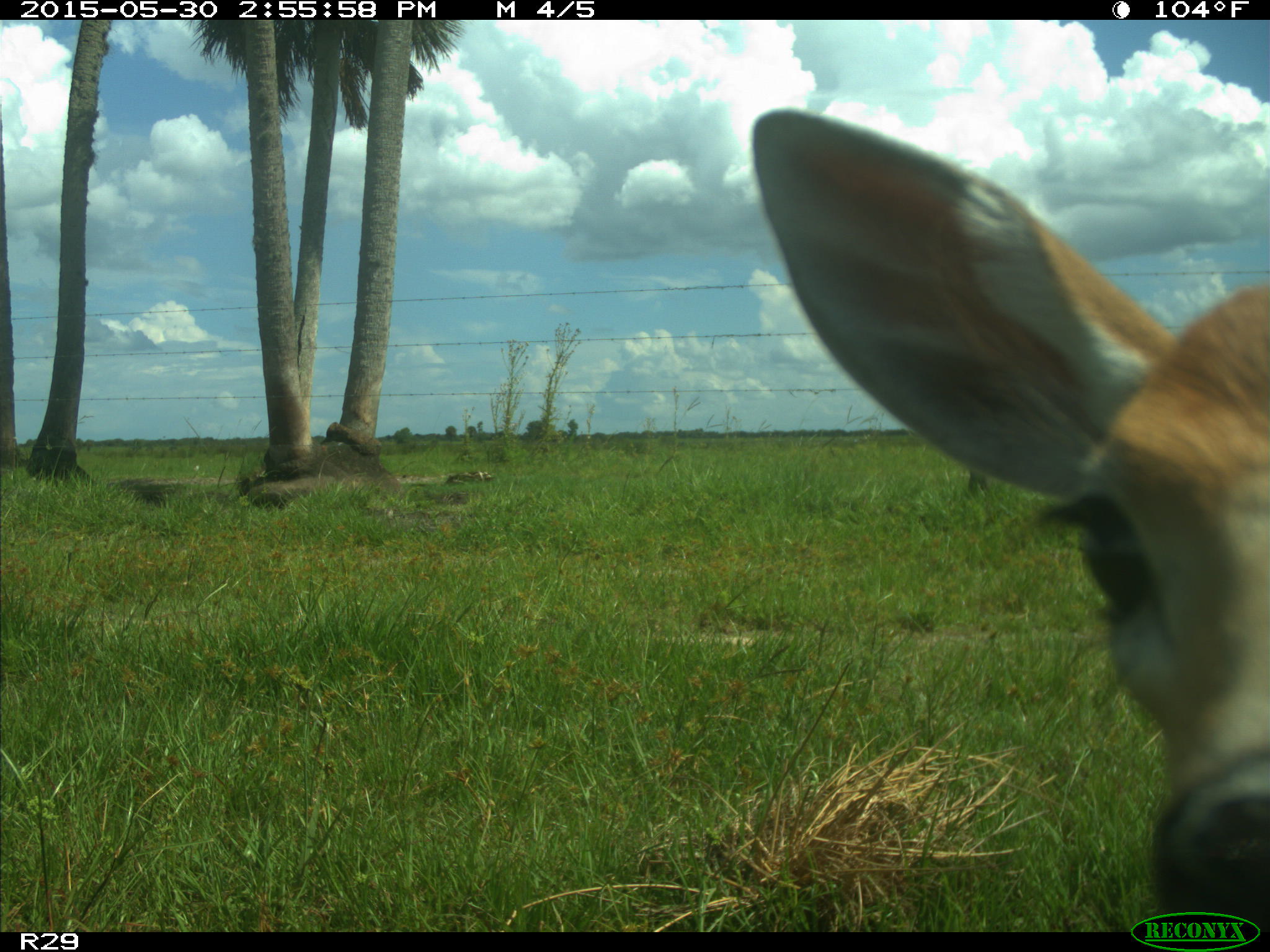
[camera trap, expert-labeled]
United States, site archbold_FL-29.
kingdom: Animalia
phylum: Chordata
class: Mammalia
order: Artiodactyla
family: Cervidae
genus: Odocoileus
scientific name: Odocoileus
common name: deer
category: unidentified deer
Unidentified deer (deer) (Odocoileus).